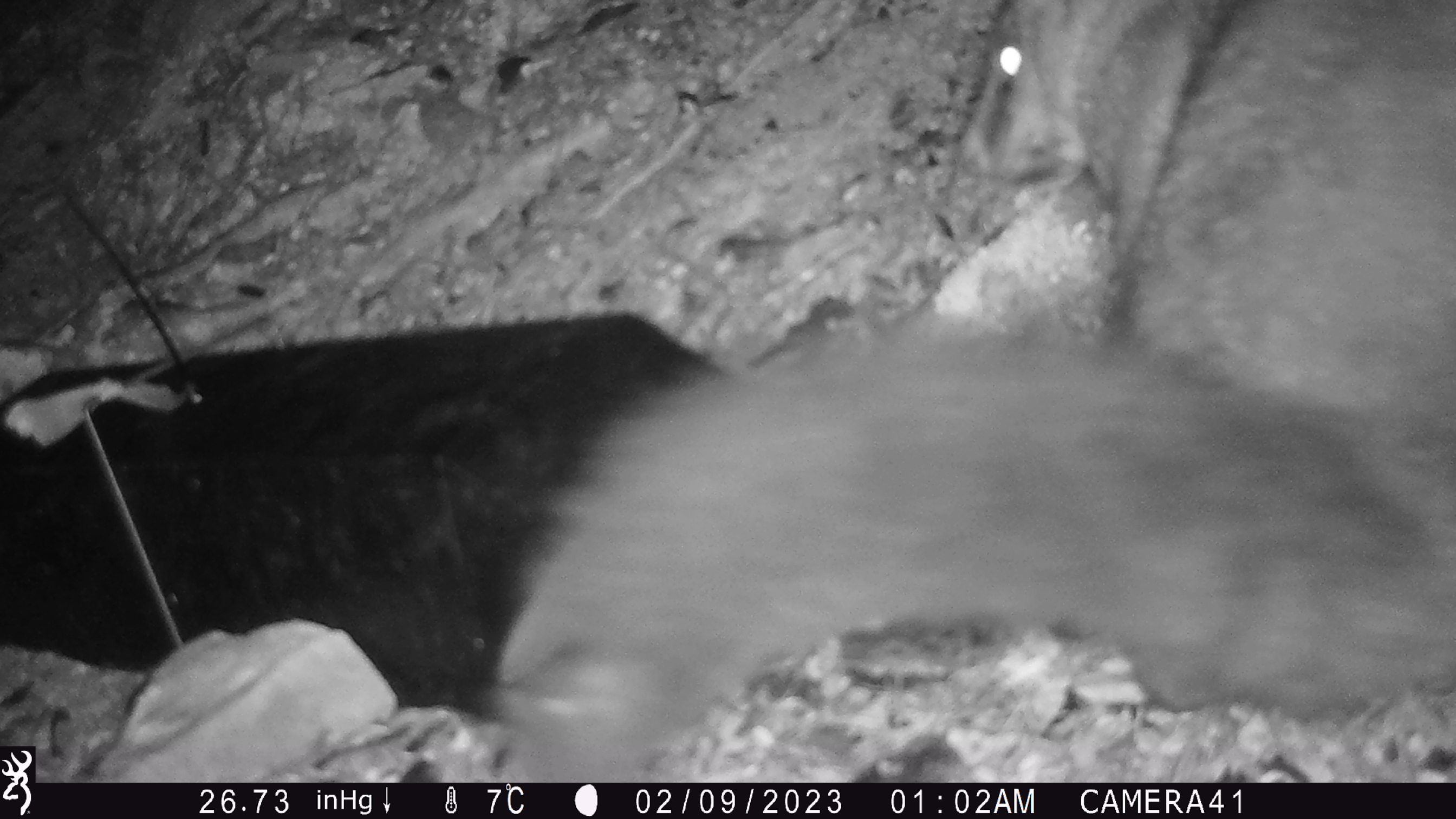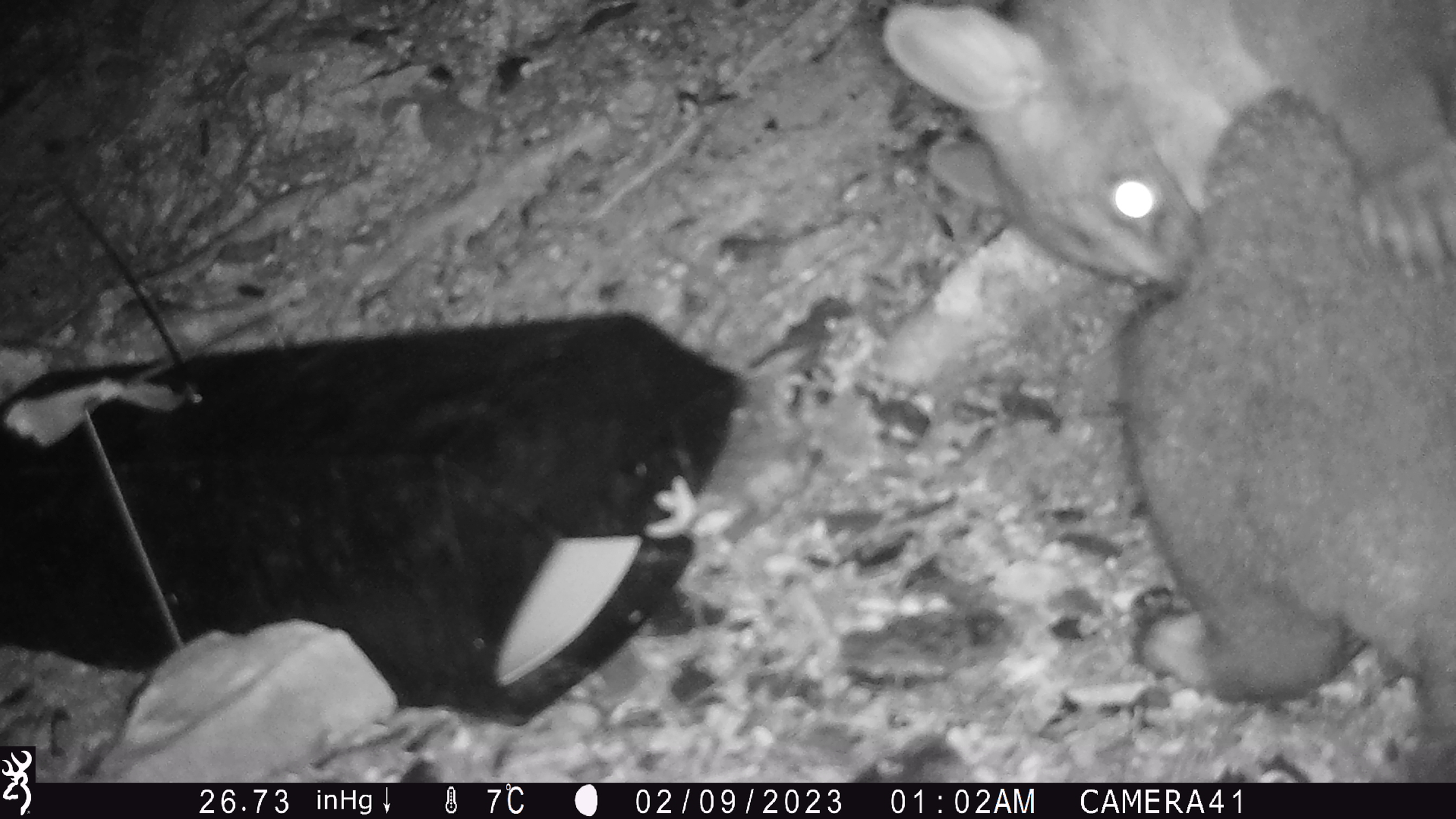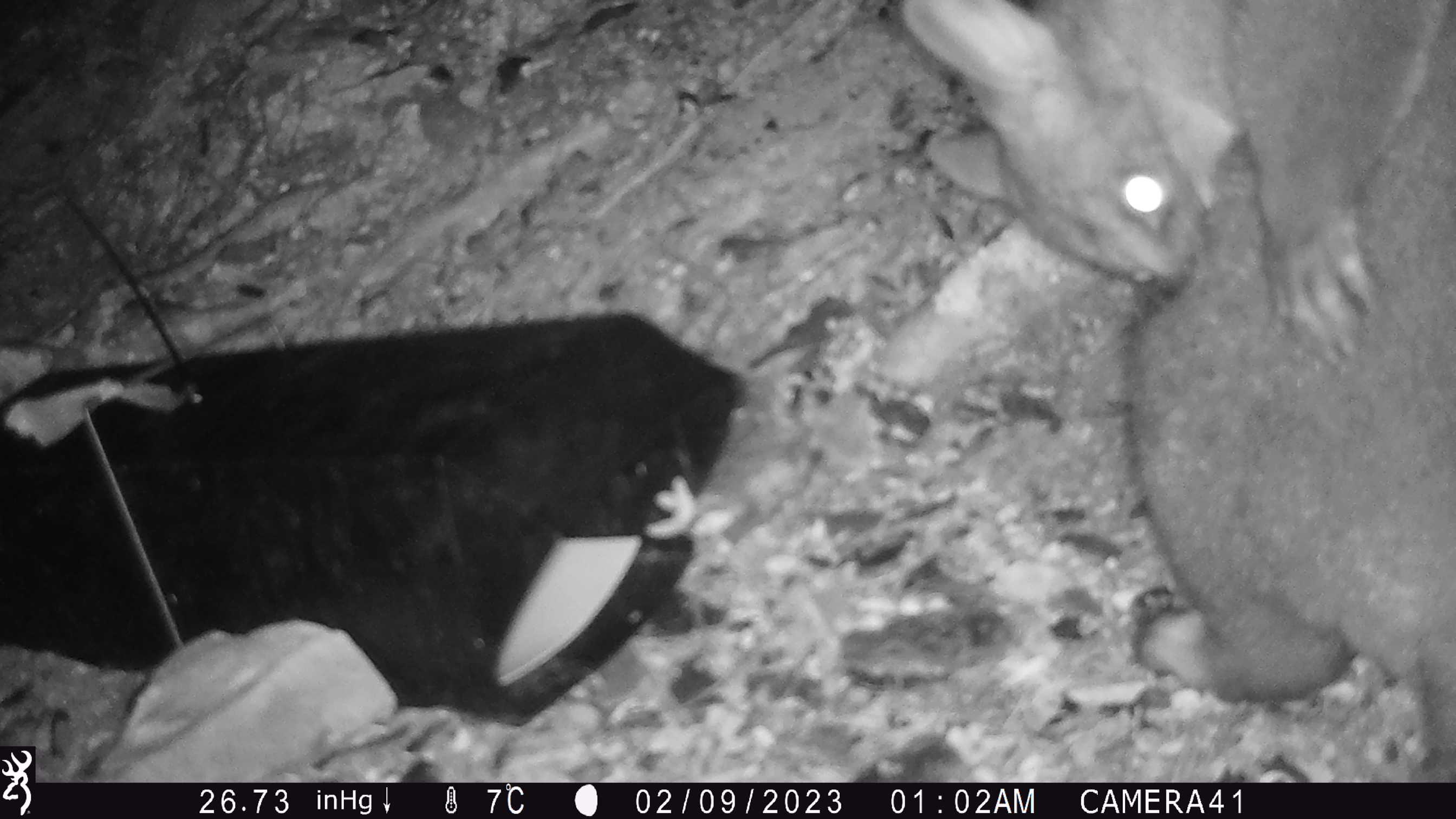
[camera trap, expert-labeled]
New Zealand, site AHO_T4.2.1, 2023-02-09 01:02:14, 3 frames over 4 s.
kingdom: Animalia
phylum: Chordata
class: Mammalia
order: Carnivora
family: Mustelidae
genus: Mustela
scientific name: Mustela erminea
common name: stoat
Stoat (Mustela erminea).